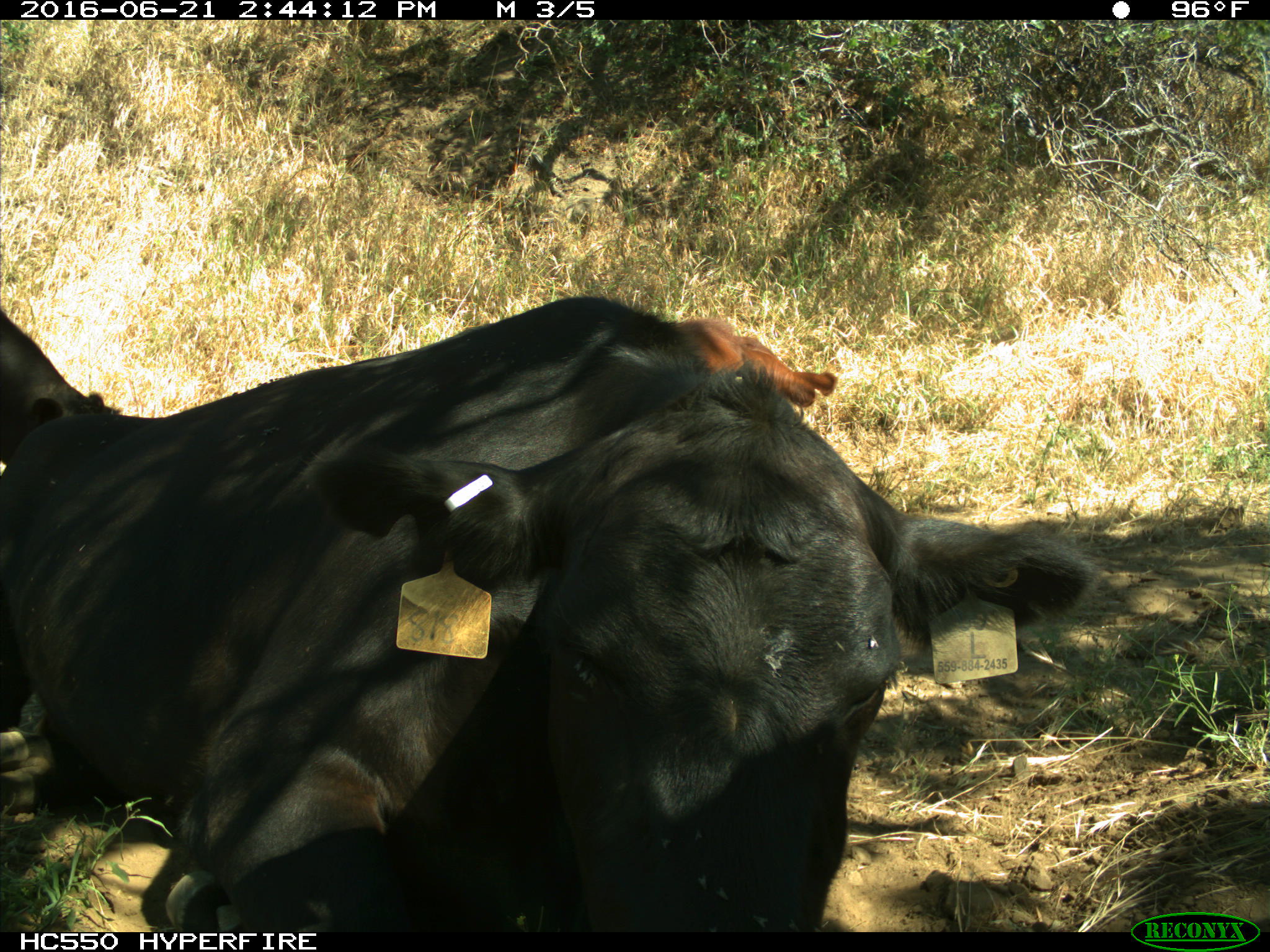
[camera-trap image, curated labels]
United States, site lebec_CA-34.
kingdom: Animalia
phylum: Chordata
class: Mammalia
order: Artiodactyla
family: Bovidae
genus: Bos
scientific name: Bos taurus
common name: domestic cow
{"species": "Bos taurus (domestic cow)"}